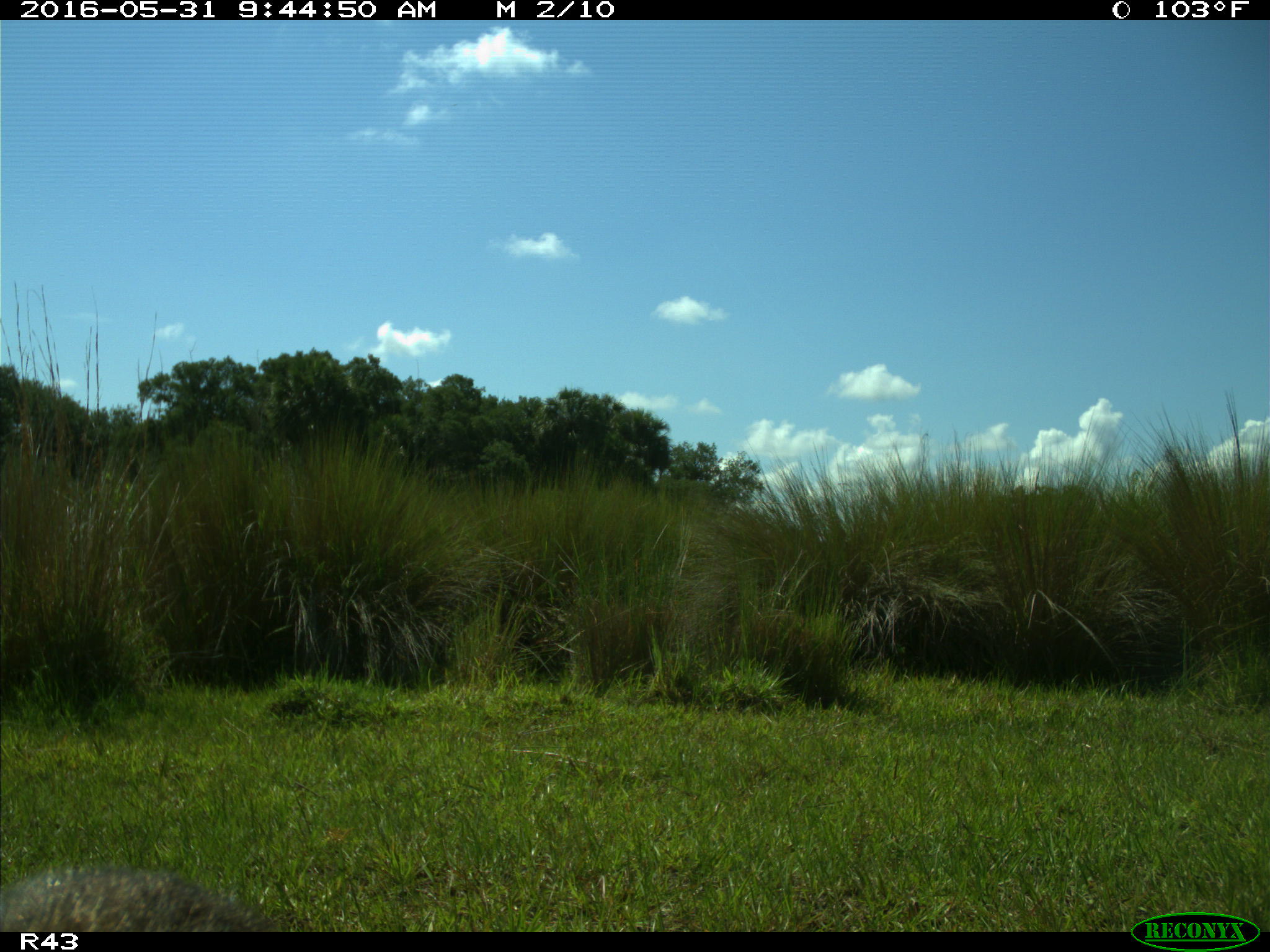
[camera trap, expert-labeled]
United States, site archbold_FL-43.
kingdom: Animalia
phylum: Chordata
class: Mammalia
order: Artiodactyla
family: Suidae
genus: Sus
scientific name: Sus scrofa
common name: wild boar